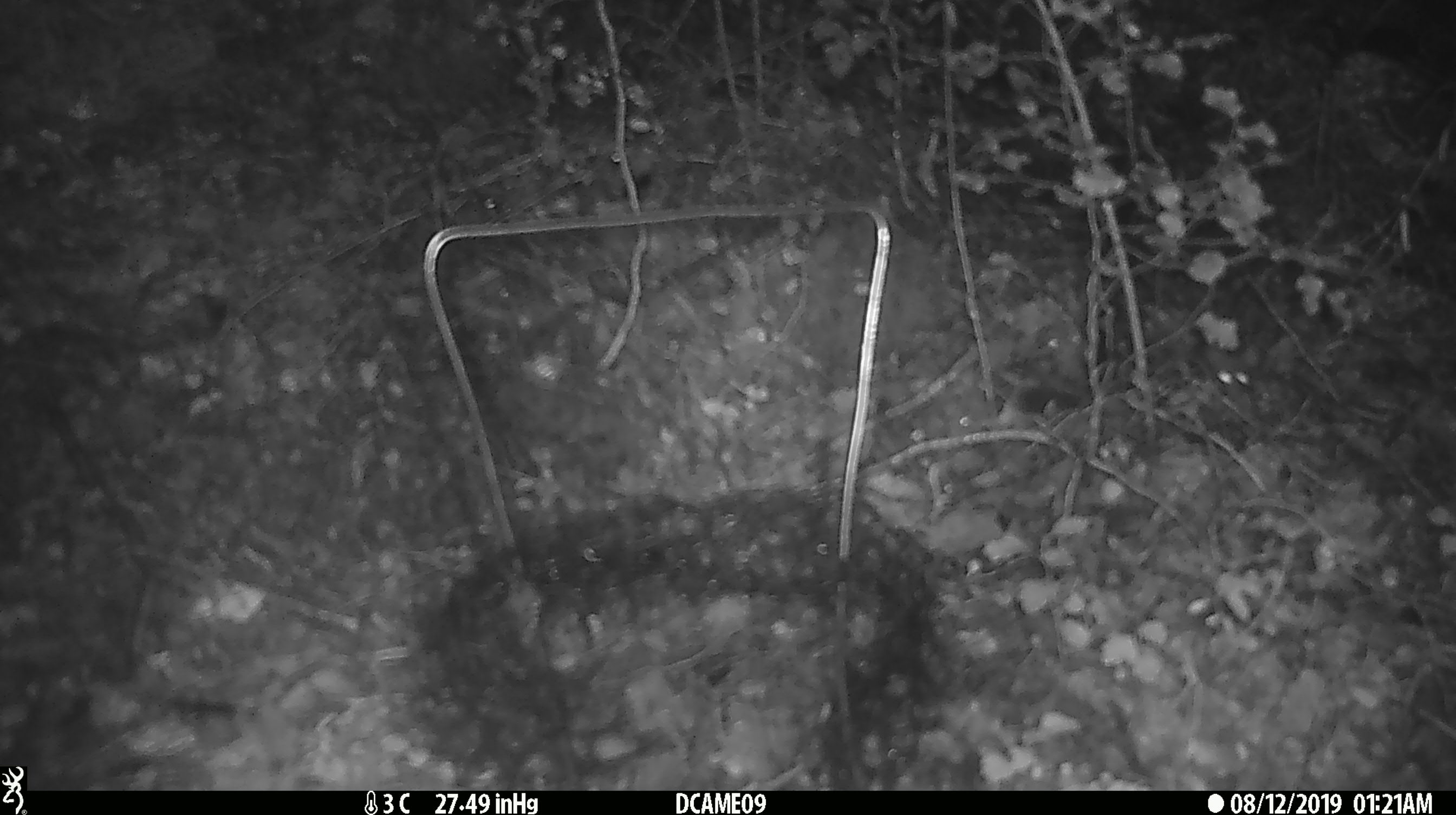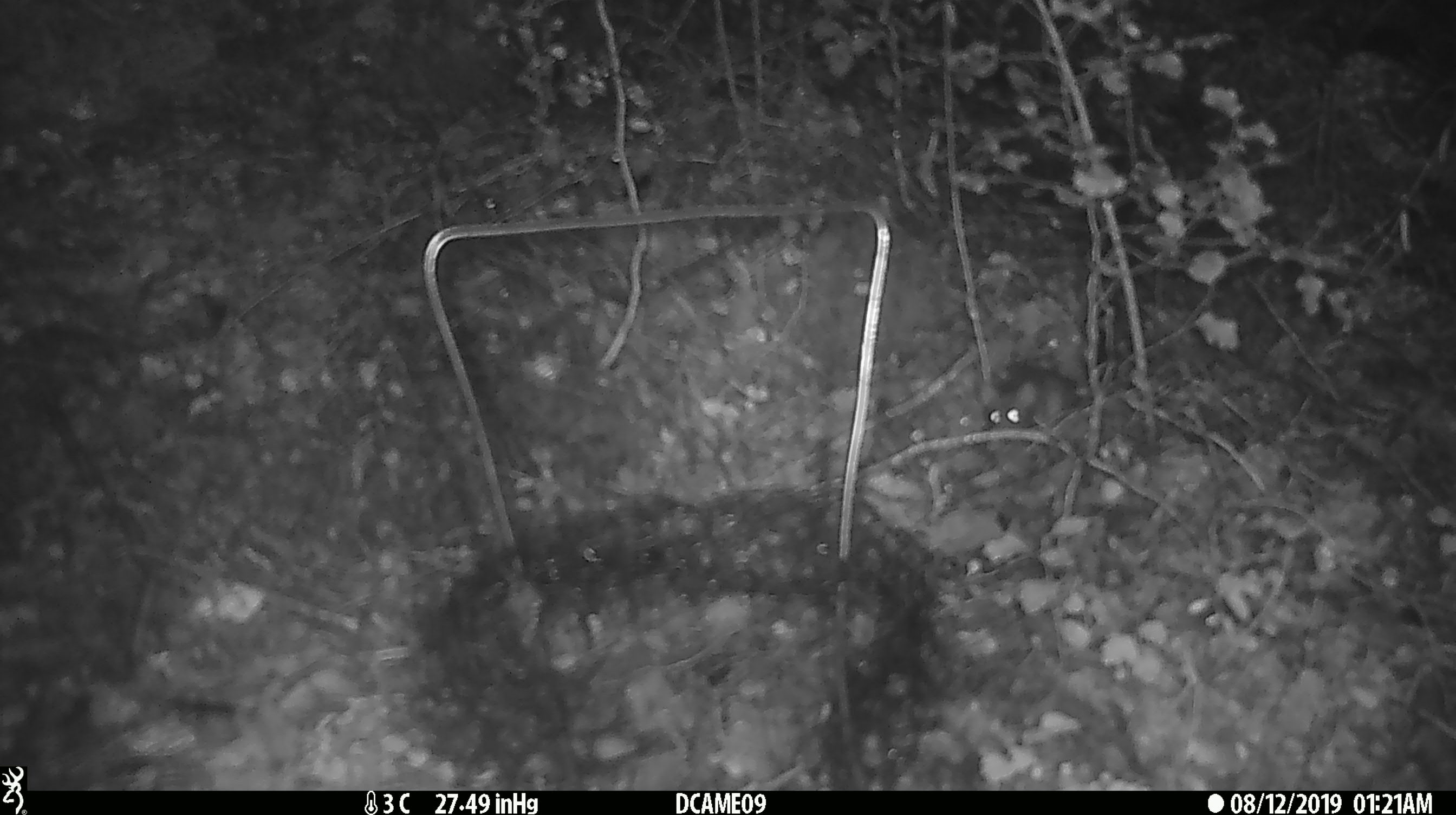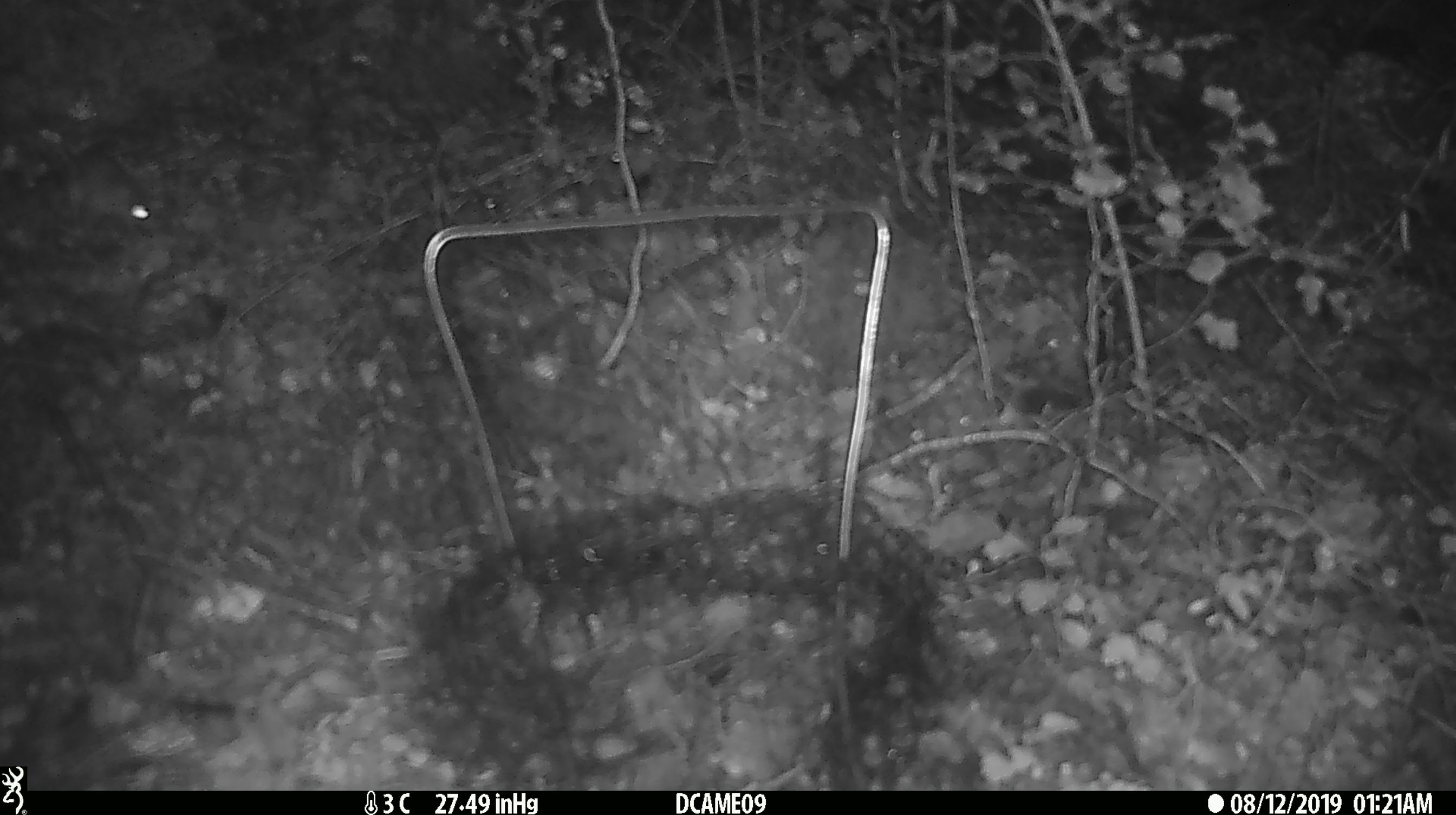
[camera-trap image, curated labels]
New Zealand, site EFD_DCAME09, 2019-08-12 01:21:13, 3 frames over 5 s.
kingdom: Animalia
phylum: Chordata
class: Mammalia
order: Rodentia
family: Muridae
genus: Mus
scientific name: Mus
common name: mouse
Mouse (Mus).